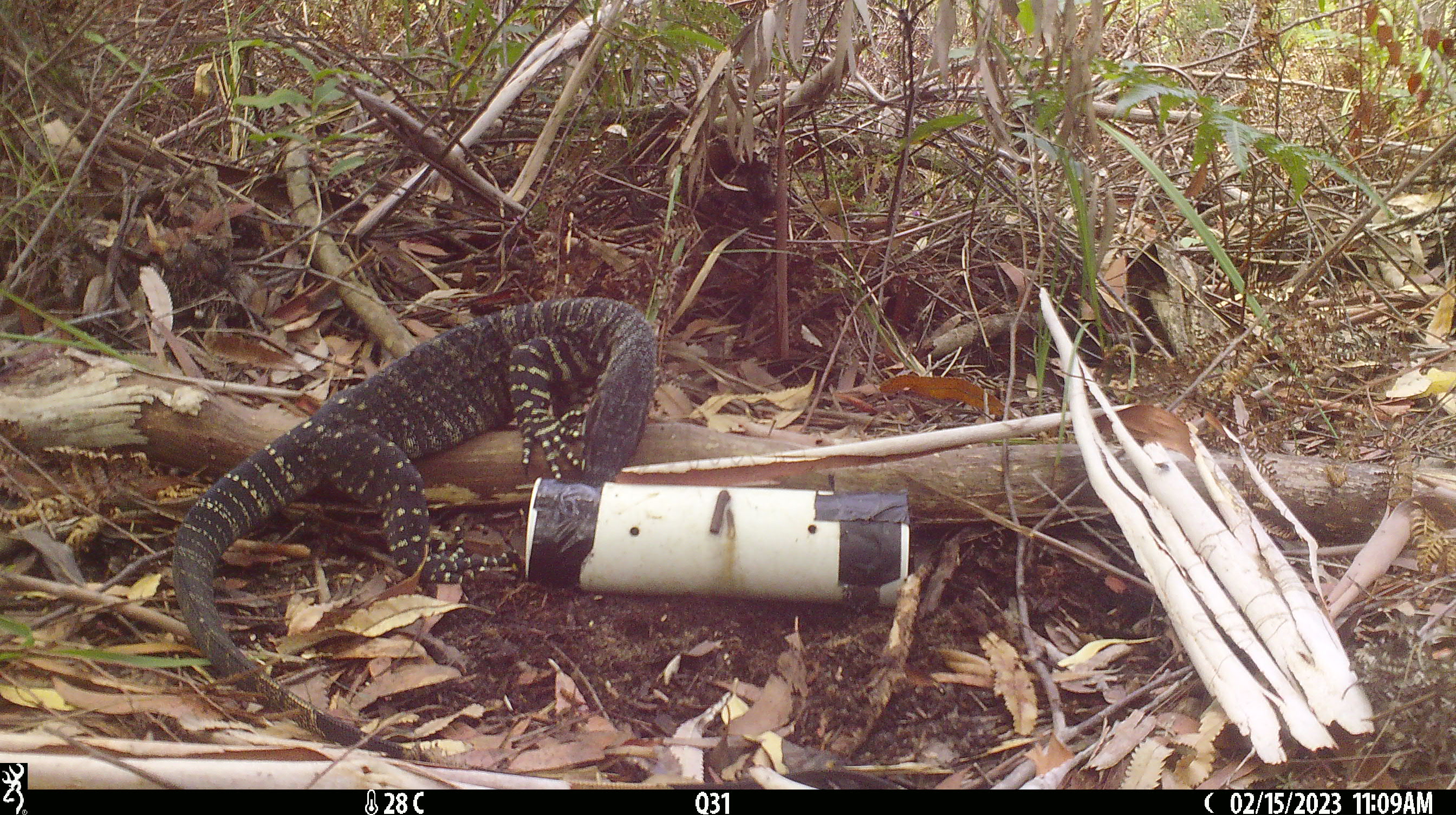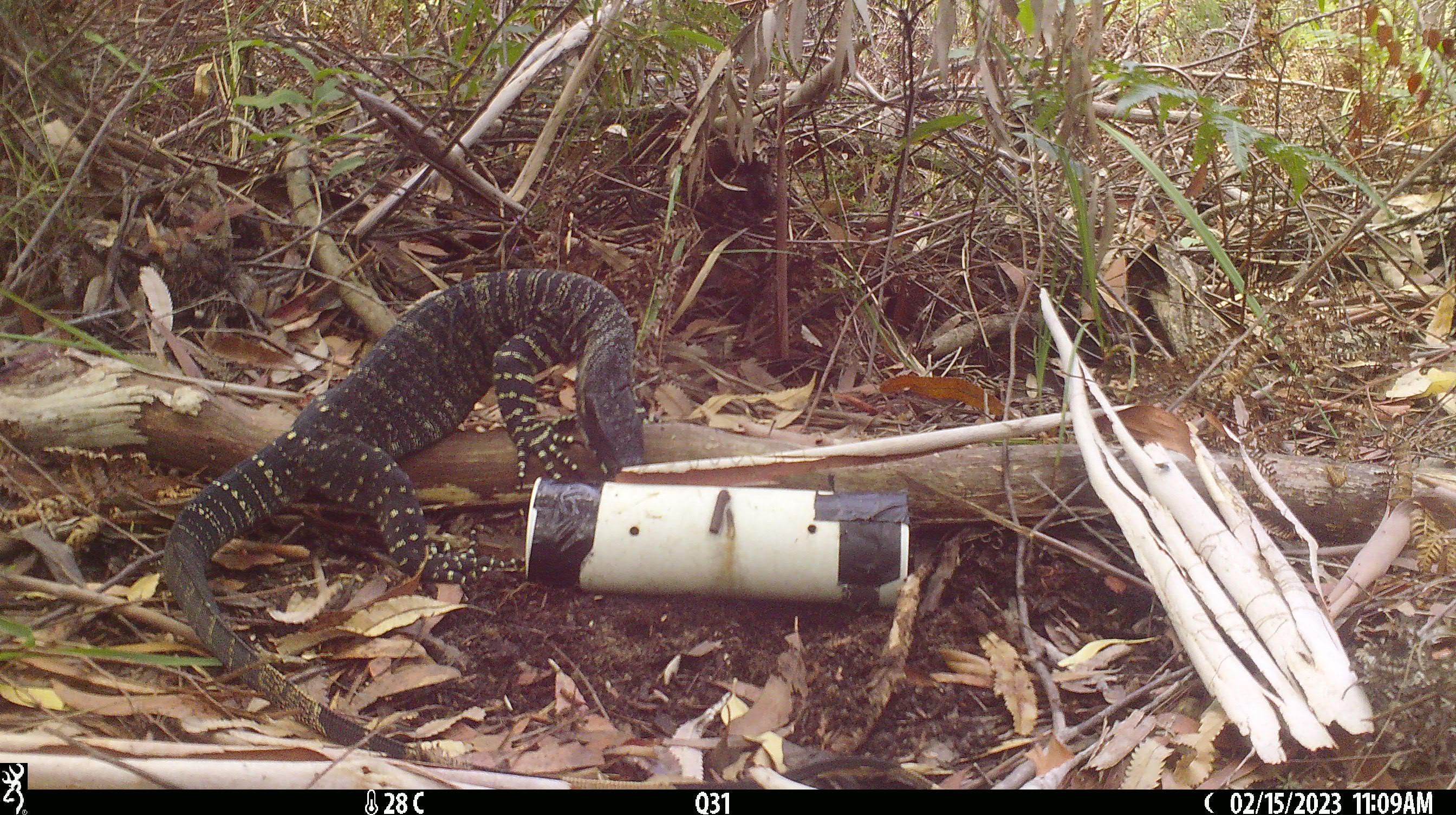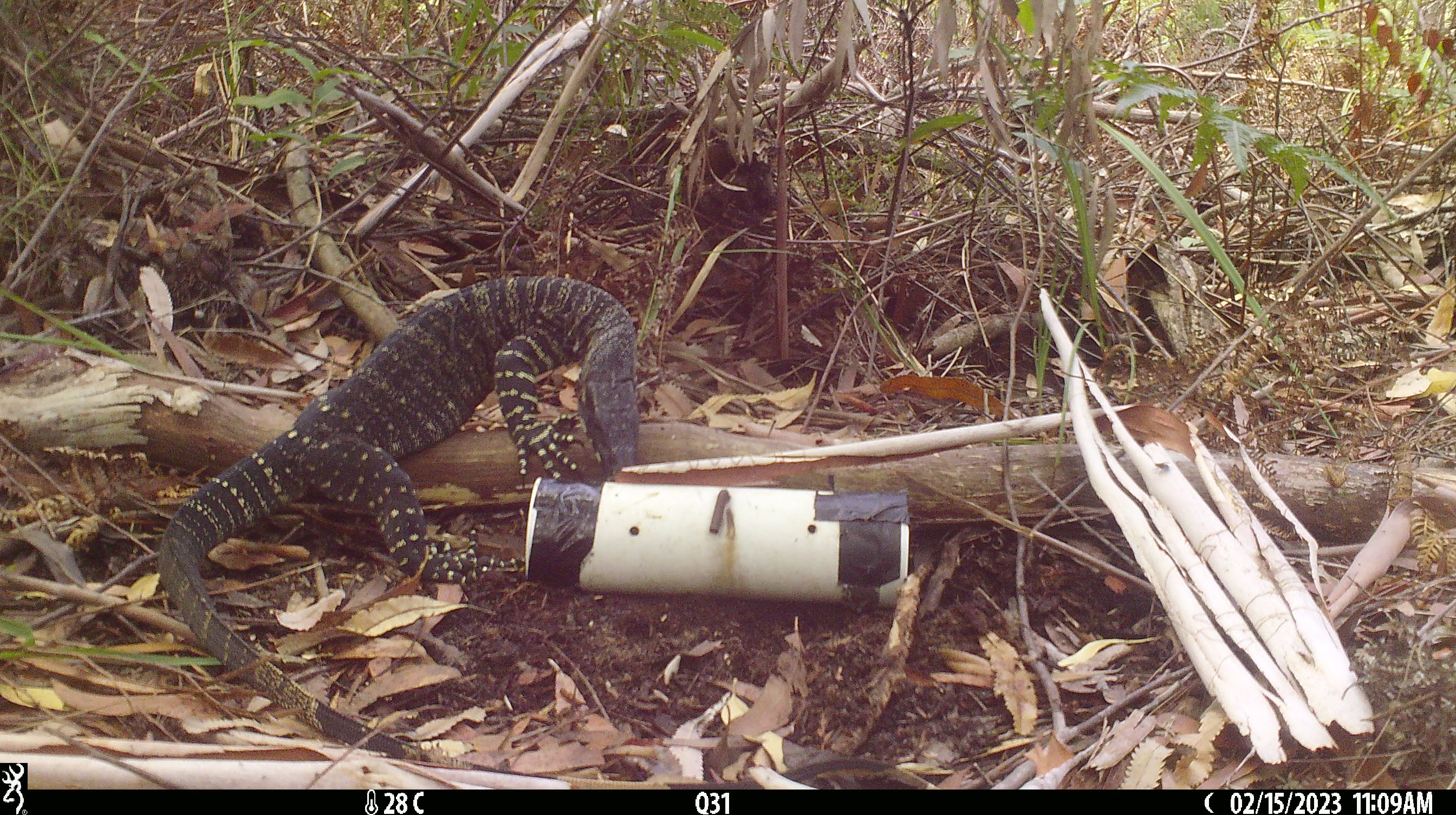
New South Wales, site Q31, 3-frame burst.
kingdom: Animalia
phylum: Chordata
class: Reptilia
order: Squamata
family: Varanidae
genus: Varanus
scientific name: Varanus varius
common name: lace monitor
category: goanna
Goanna (lace monitor) (Varanus varius).